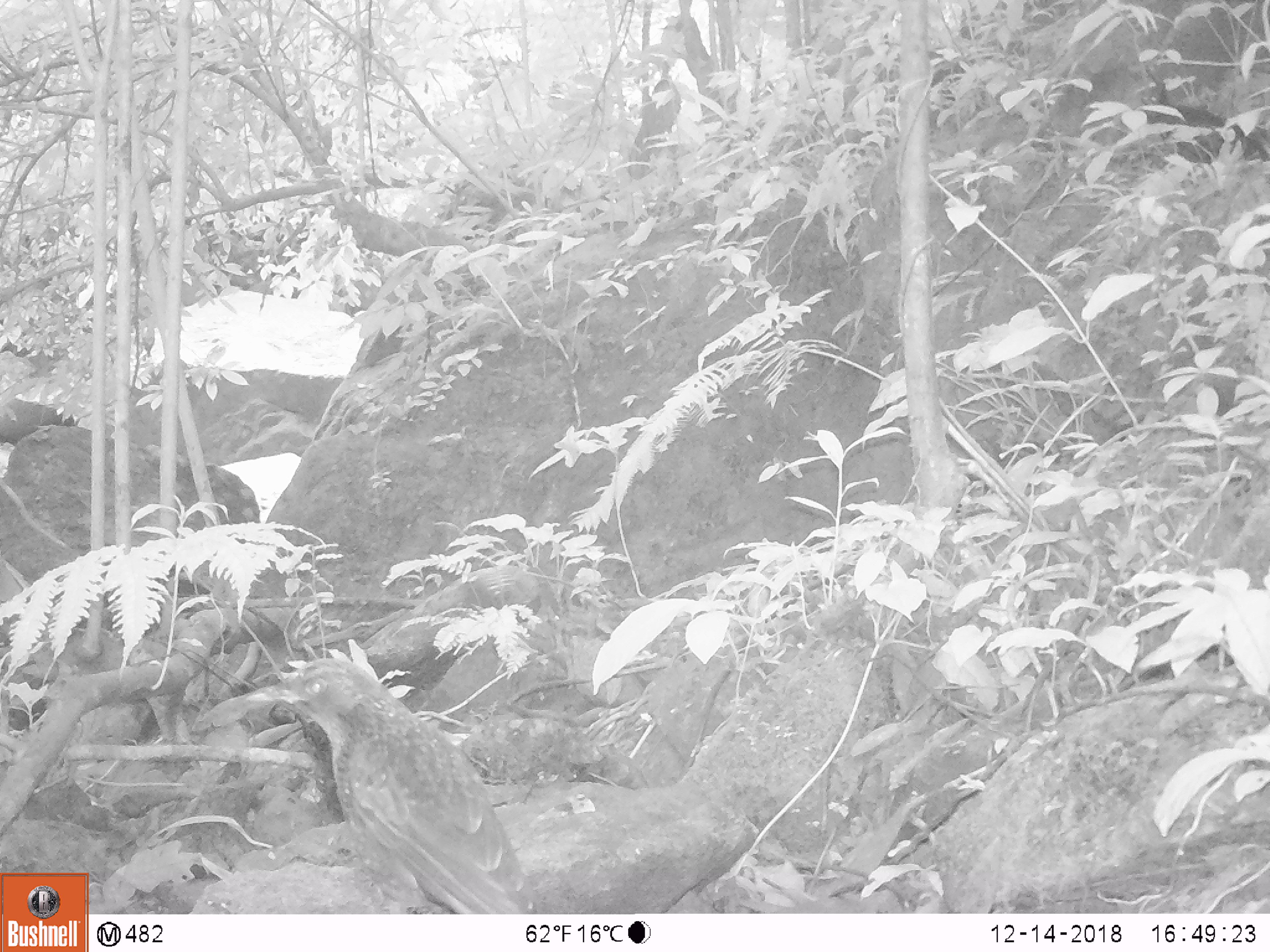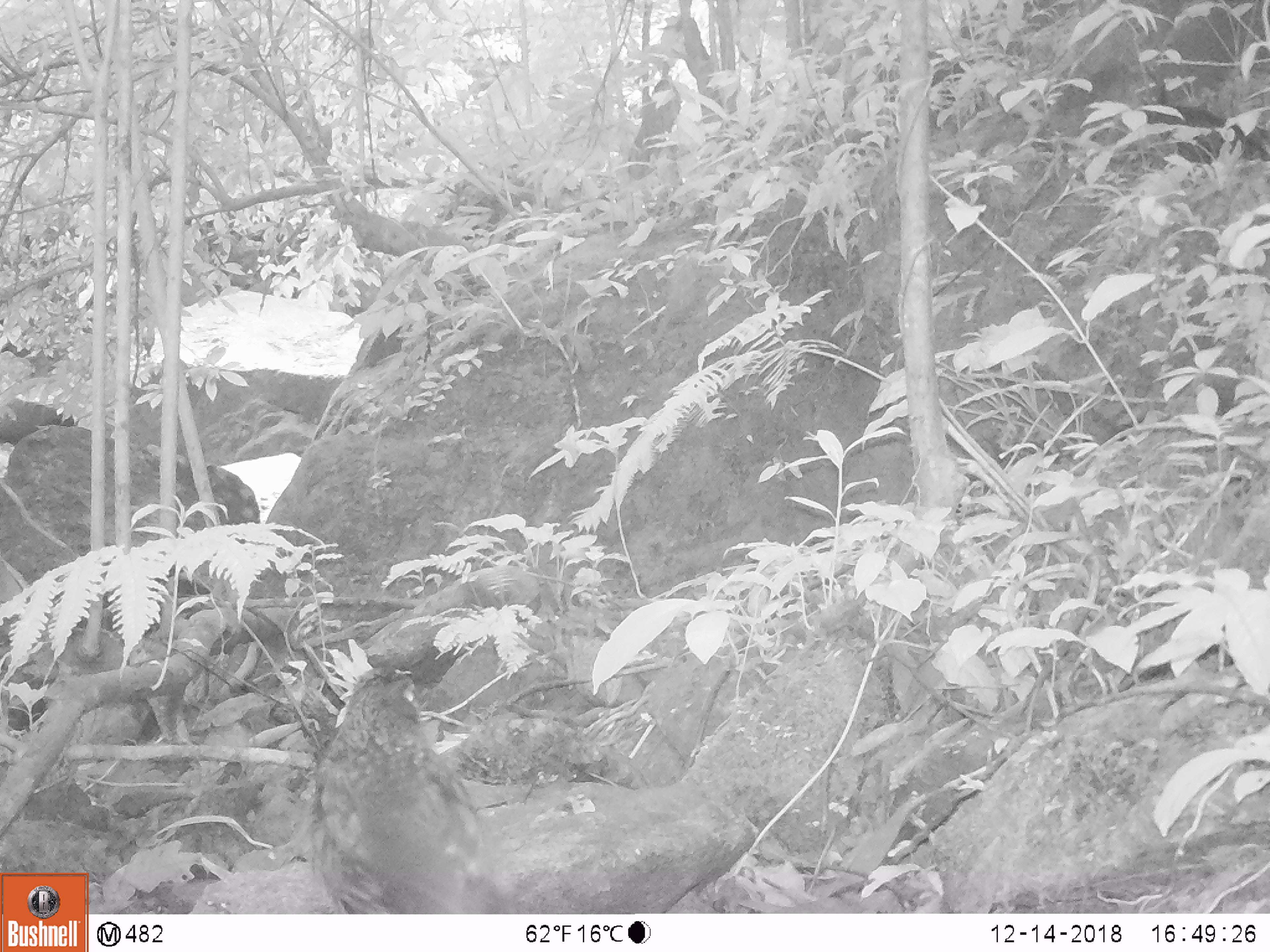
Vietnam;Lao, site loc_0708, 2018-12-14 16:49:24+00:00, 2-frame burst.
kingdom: Animalia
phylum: Chordata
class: Aves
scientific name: Aves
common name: bird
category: unidentified bird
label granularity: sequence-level